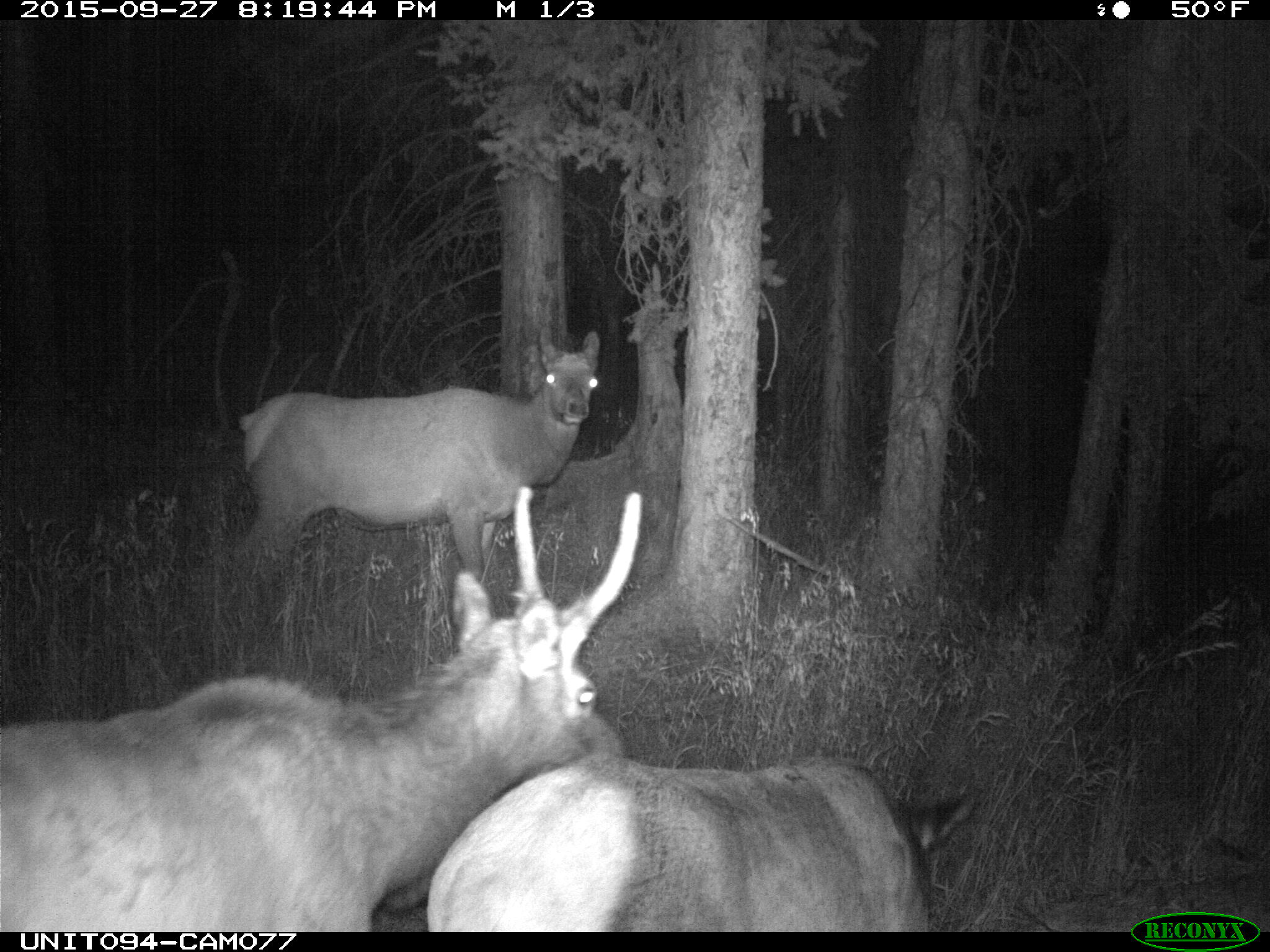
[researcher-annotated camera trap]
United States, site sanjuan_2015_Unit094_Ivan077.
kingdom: Animalia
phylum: Chordata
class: Mammalia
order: Artiodactyla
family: Cervidae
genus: Cervus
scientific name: Cervus elaphus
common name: red deer